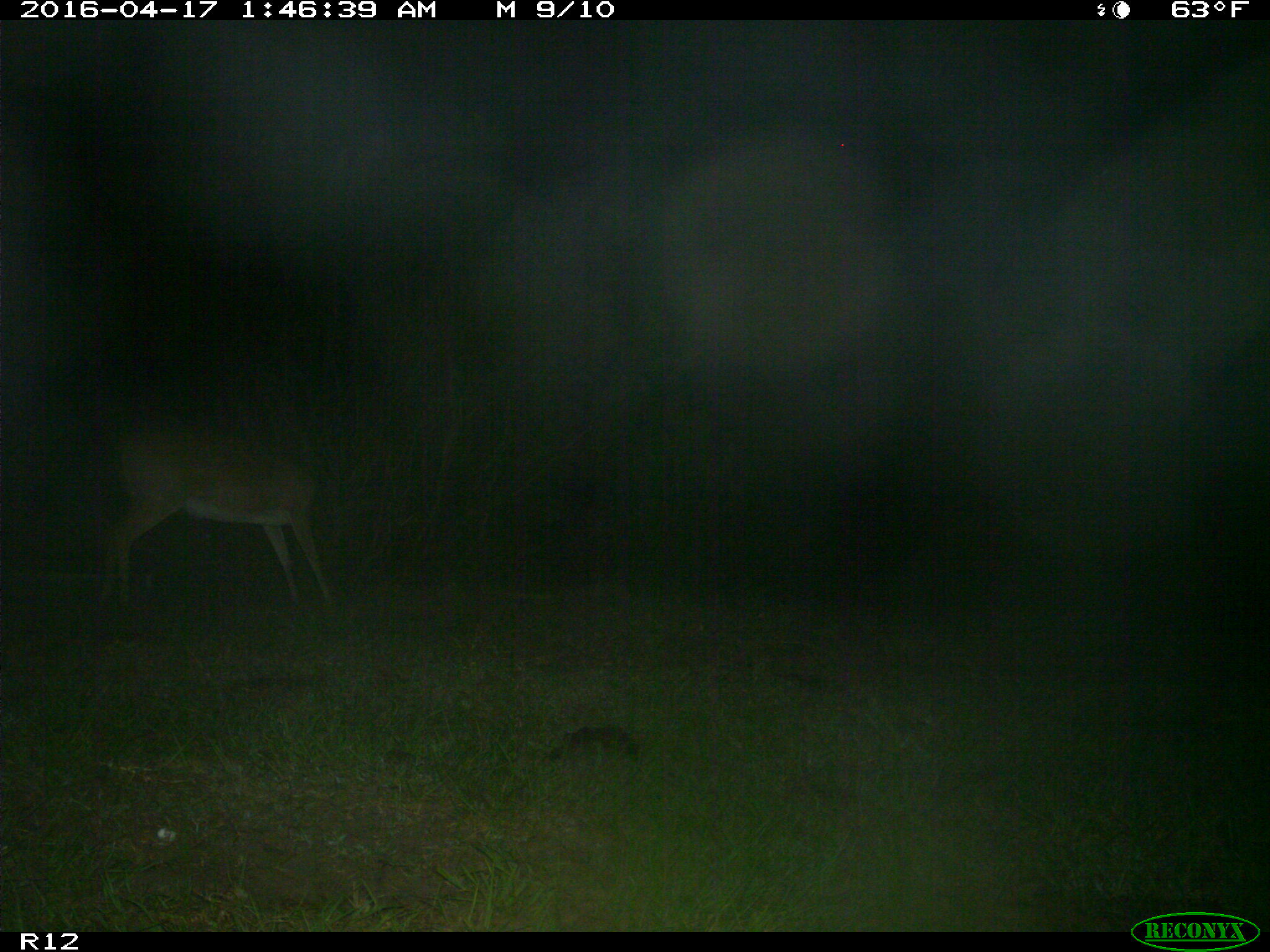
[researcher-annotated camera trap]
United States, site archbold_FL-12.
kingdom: Animalia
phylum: Chordata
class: Mammalia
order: Artiodactyla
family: Cervidae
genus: Odocoileus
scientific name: Odocoileus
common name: deer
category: unidentified deer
Unidentified deer (deer) (Odocoileus).